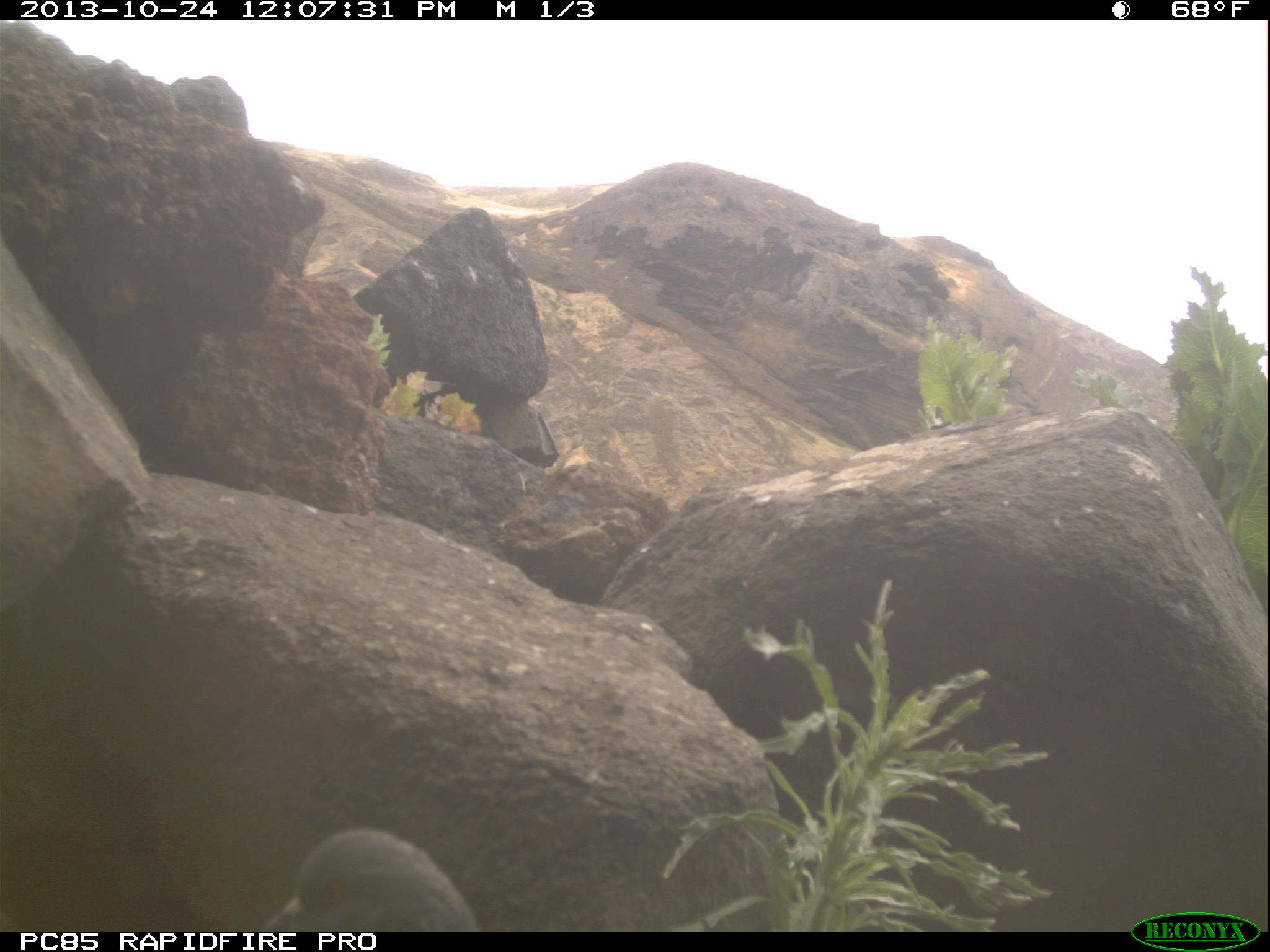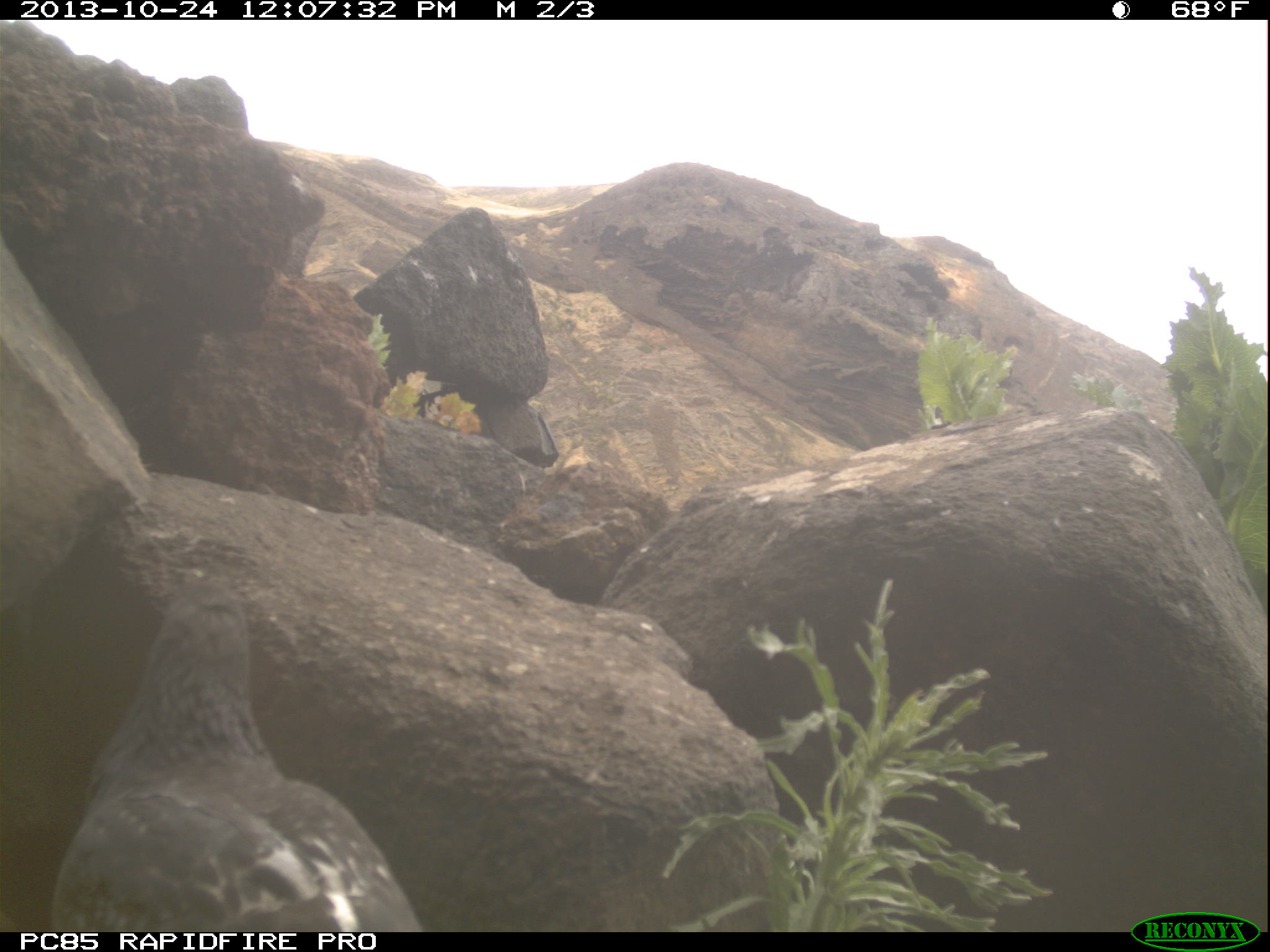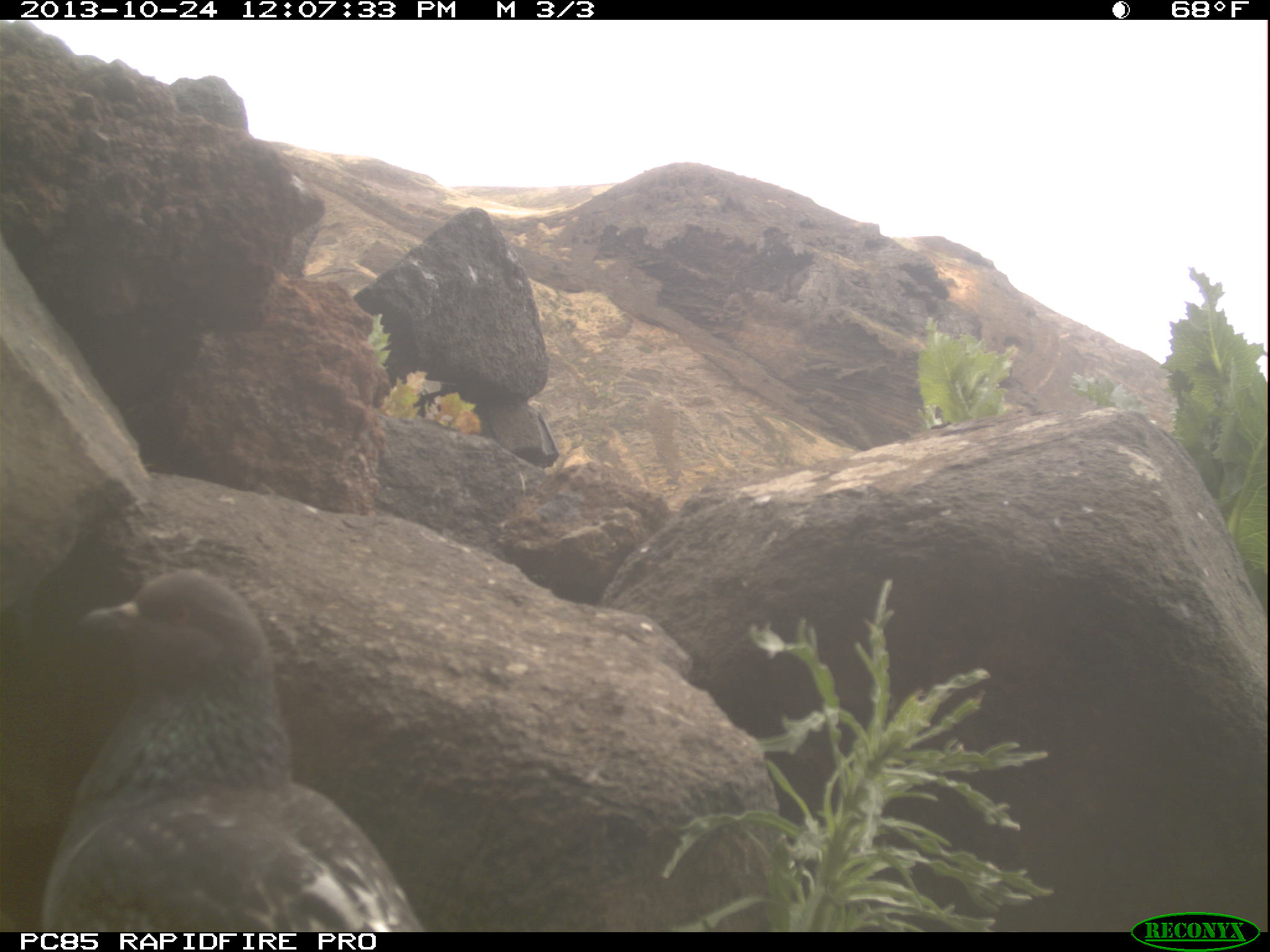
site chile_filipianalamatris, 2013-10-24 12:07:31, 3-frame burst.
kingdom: Animalia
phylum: Chordata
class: Aves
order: Columbiformes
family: Columbidae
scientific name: Columbidae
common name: pigeon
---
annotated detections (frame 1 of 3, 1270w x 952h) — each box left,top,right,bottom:
pigeon: 254,829,484,933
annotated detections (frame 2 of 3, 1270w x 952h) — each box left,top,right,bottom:
pigeon: 30,571,422,931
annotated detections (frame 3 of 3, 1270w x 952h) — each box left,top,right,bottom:
pigeon: 15,567,420,928